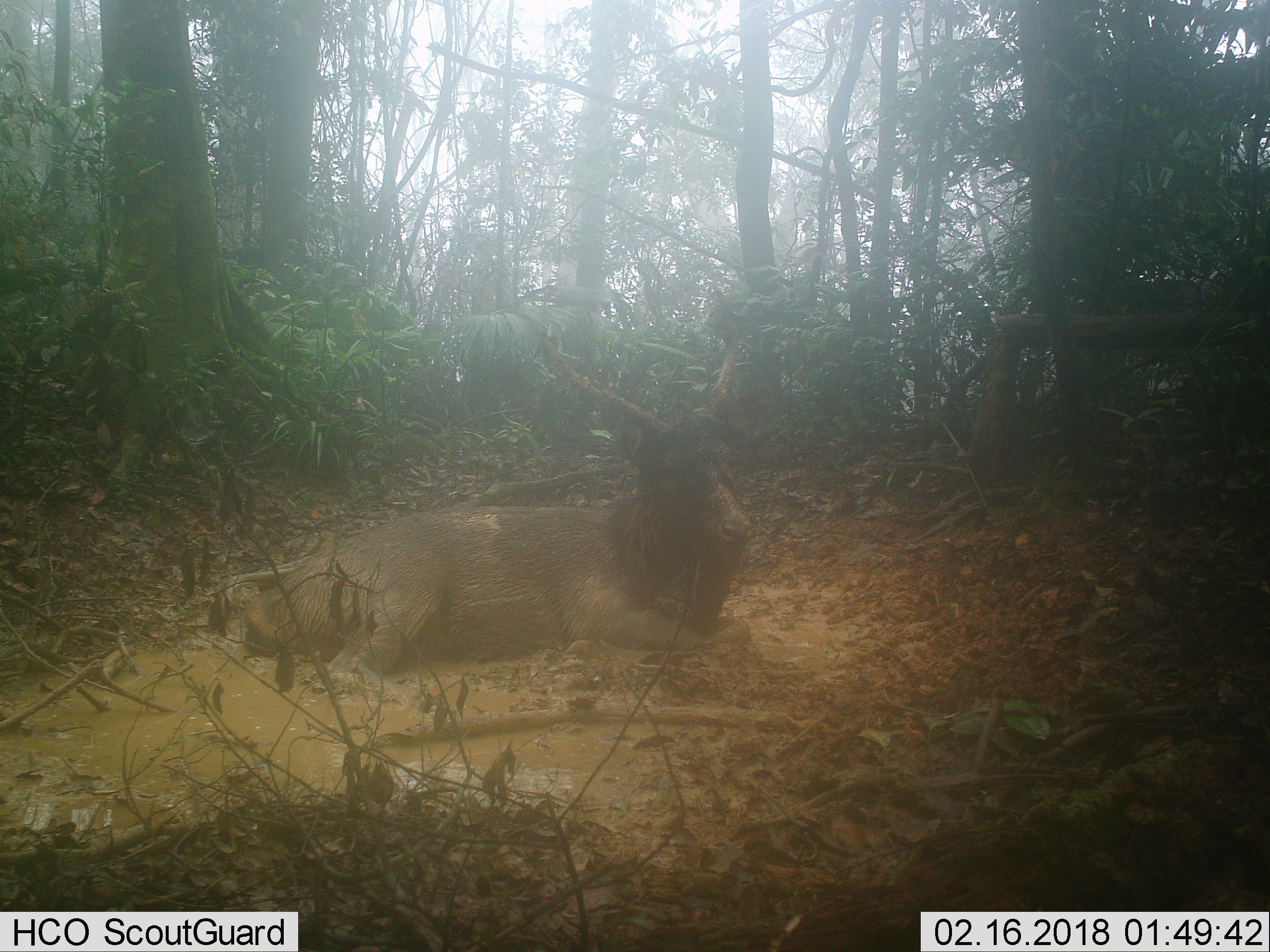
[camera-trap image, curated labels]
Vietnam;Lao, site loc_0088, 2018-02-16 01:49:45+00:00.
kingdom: Animalia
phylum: Chordata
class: Mammalia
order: Artiodactyla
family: Cervidae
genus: Rusa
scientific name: Rusa unicolor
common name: sambar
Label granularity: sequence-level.